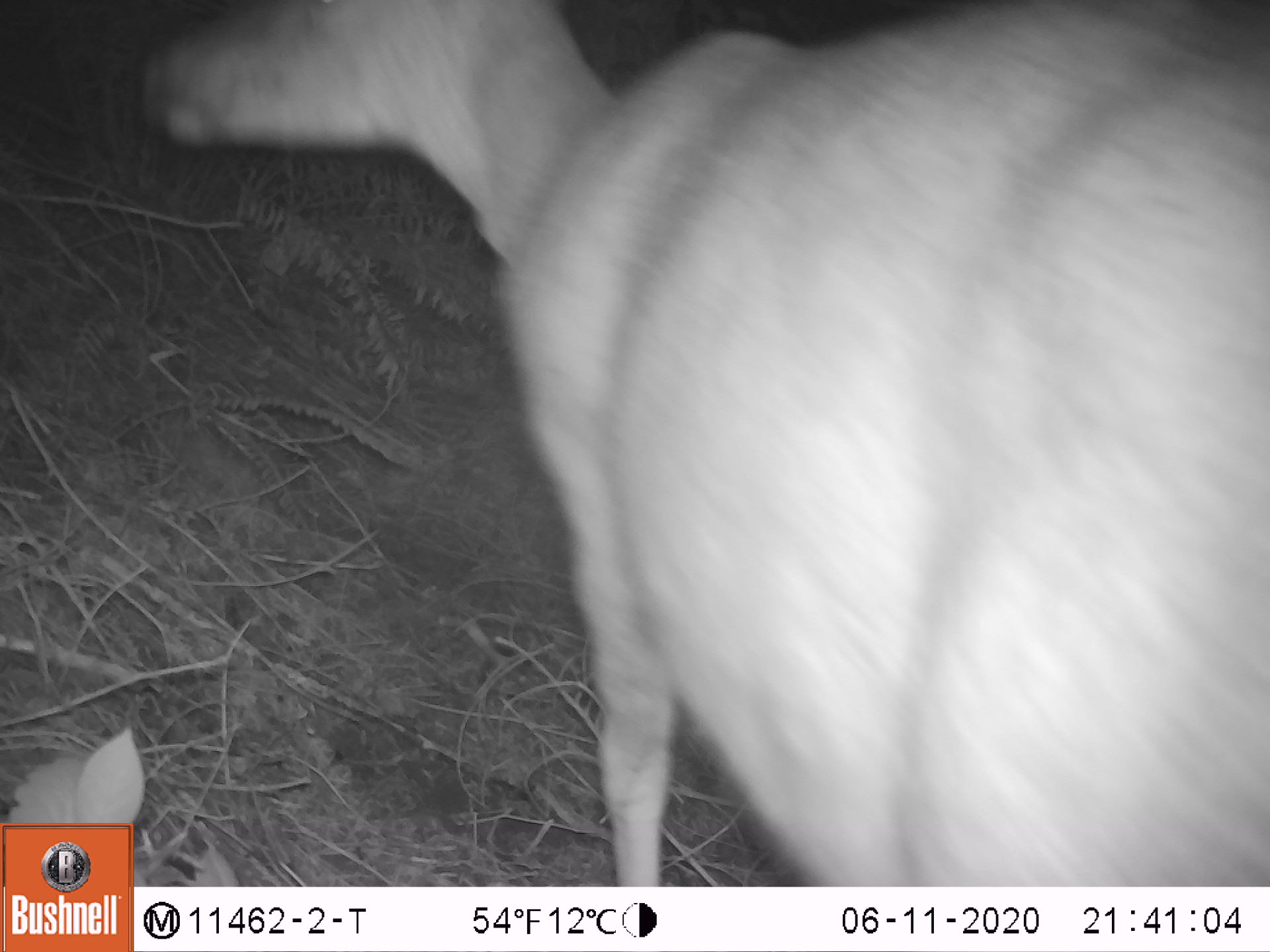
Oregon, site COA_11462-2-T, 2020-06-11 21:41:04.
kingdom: Animalia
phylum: Chordata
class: Mammalia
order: Artiodactyla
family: Cervidae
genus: Odocoileus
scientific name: Odocoileus hemionus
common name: black-tailed deer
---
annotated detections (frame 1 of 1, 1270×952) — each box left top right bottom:
black-tailed deer: 135 5 1259 875